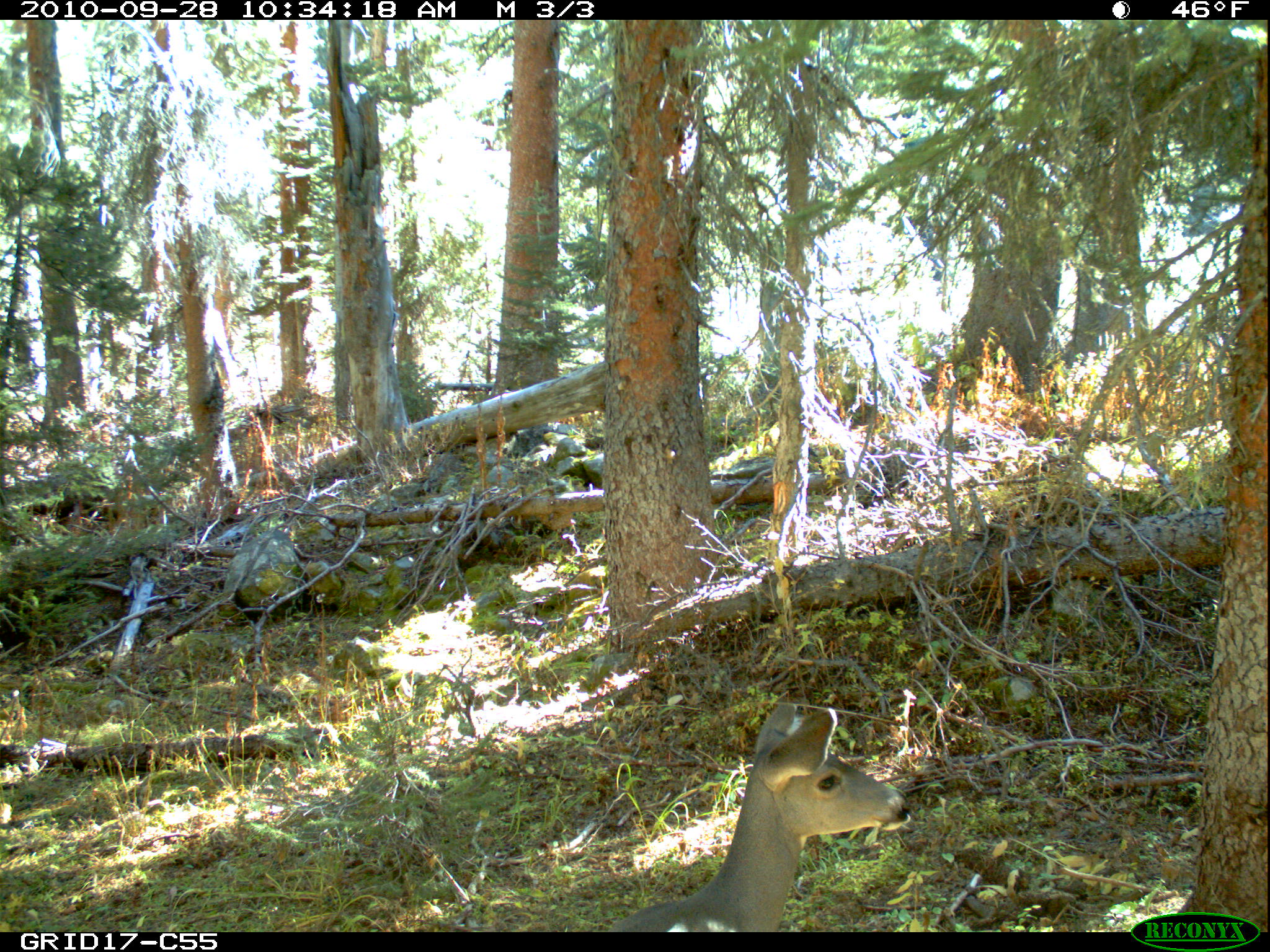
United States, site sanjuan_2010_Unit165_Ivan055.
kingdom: Animalia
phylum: Chordata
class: Mammalia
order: Artiodactyla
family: Cervidae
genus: Odocoileus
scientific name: Odocoileus hemionus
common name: mule deer